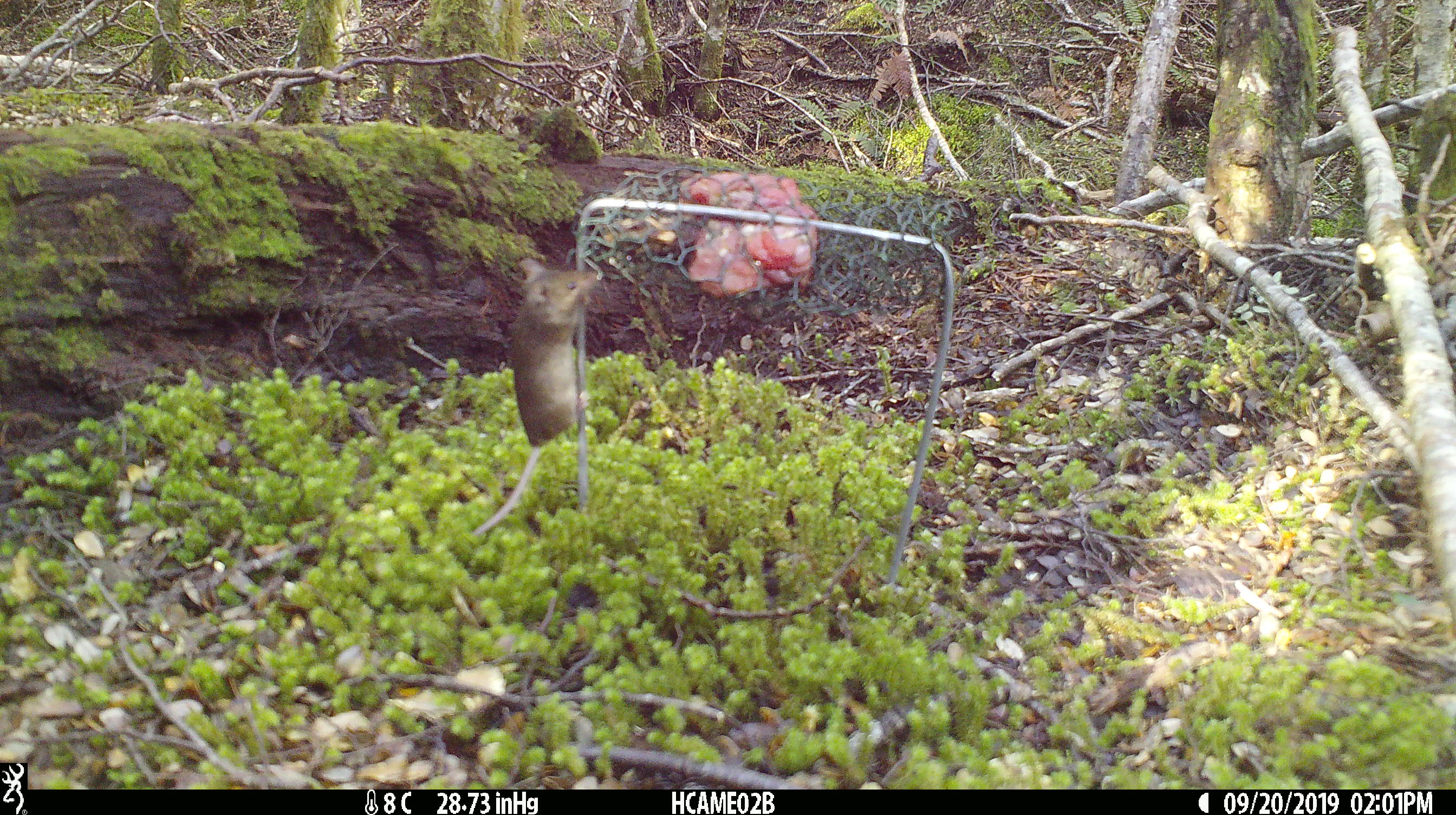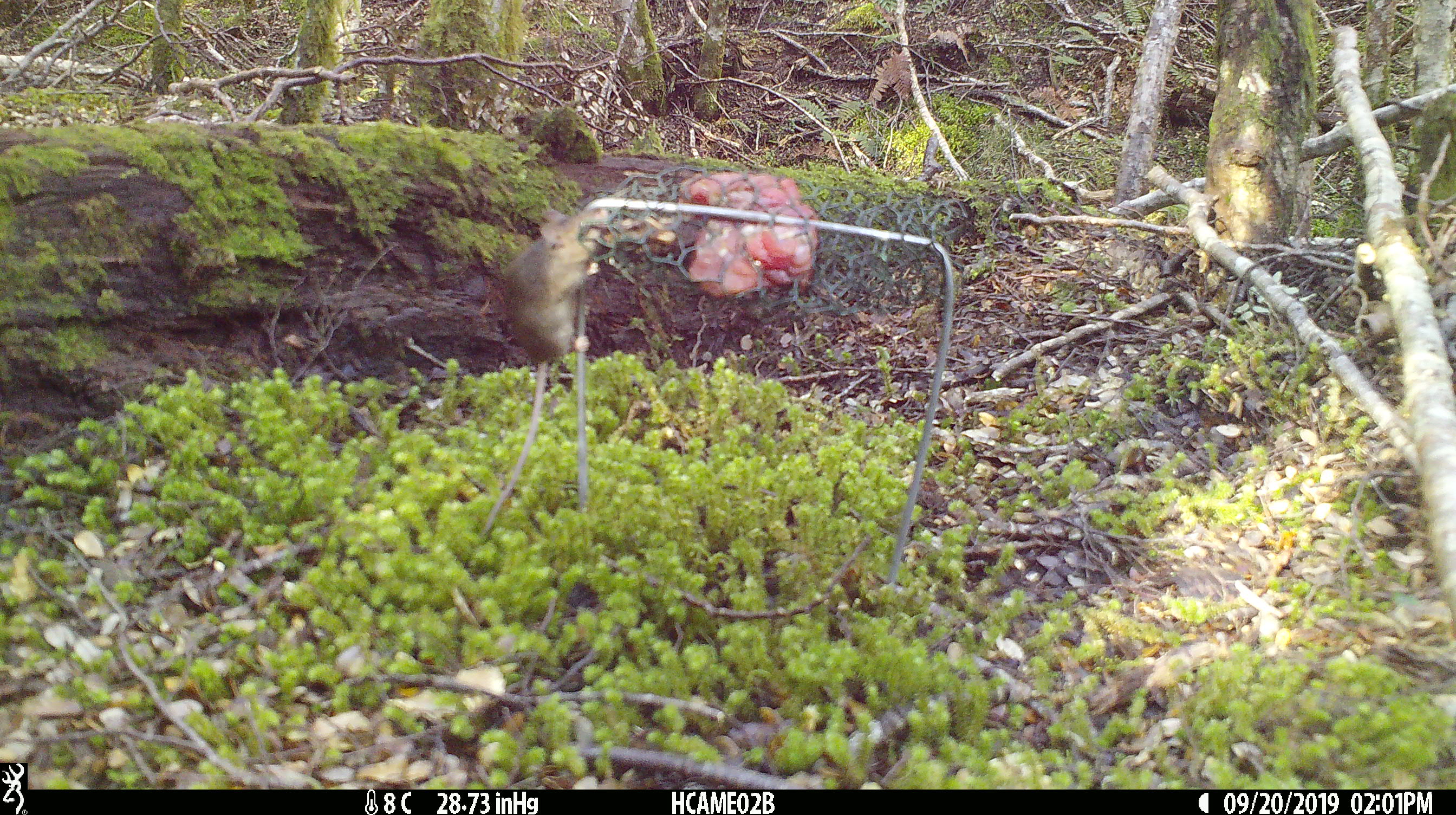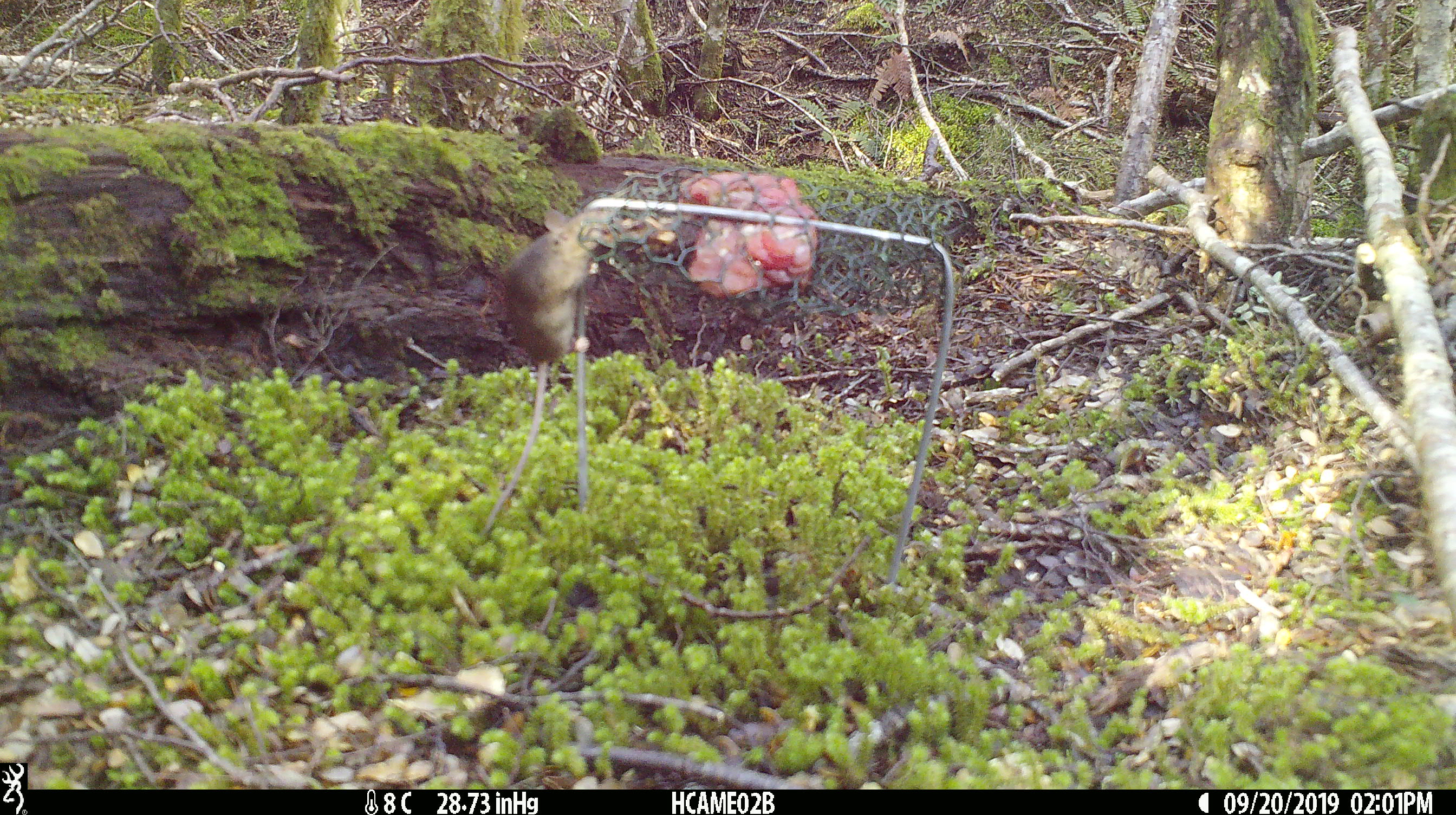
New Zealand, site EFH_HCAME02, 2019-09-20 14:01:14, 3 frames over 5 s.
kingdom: Animalia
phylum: Chordata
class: Mammalia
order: Rodentia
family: Muridae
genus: Mus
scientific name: Mus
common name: mouse